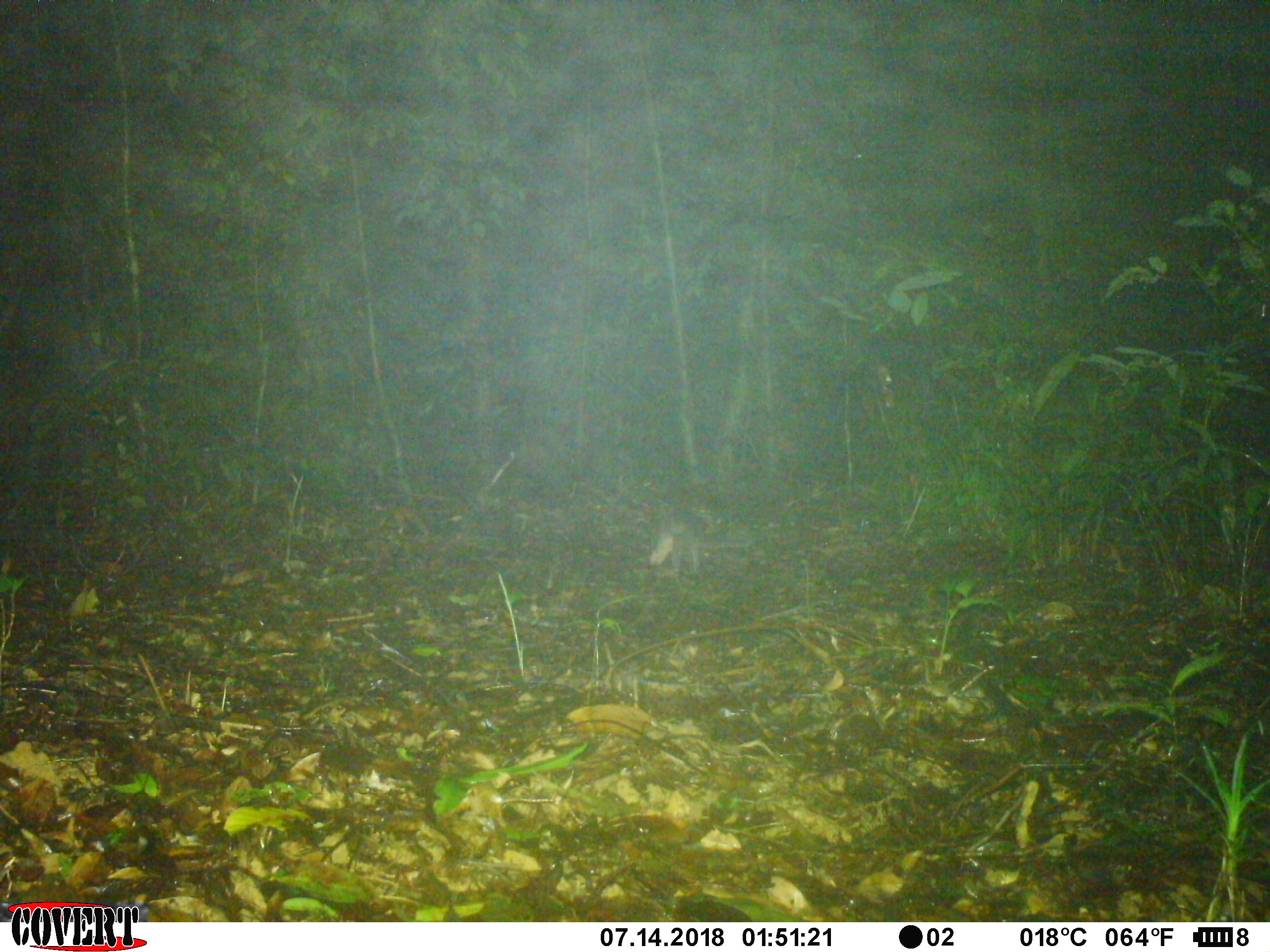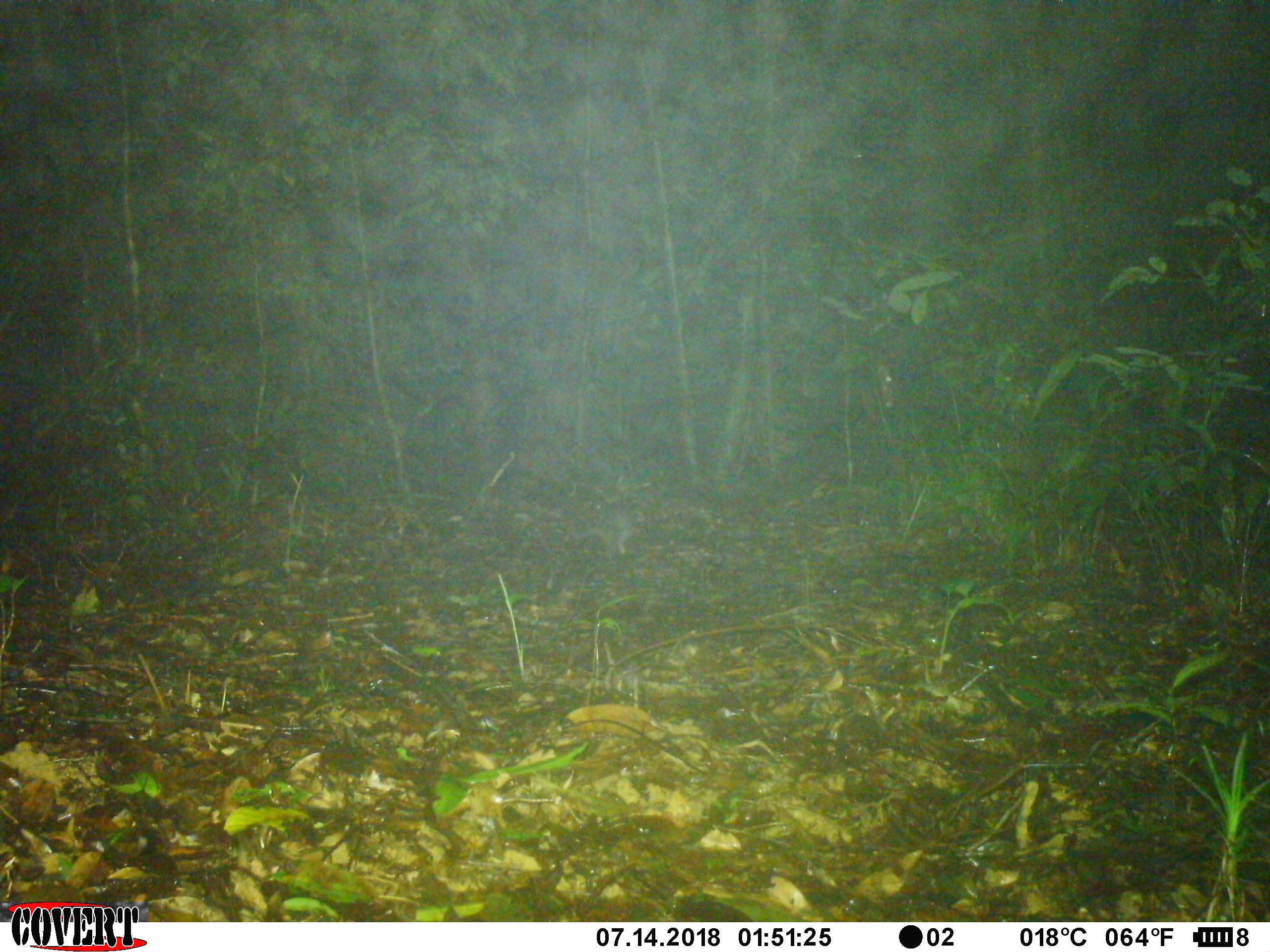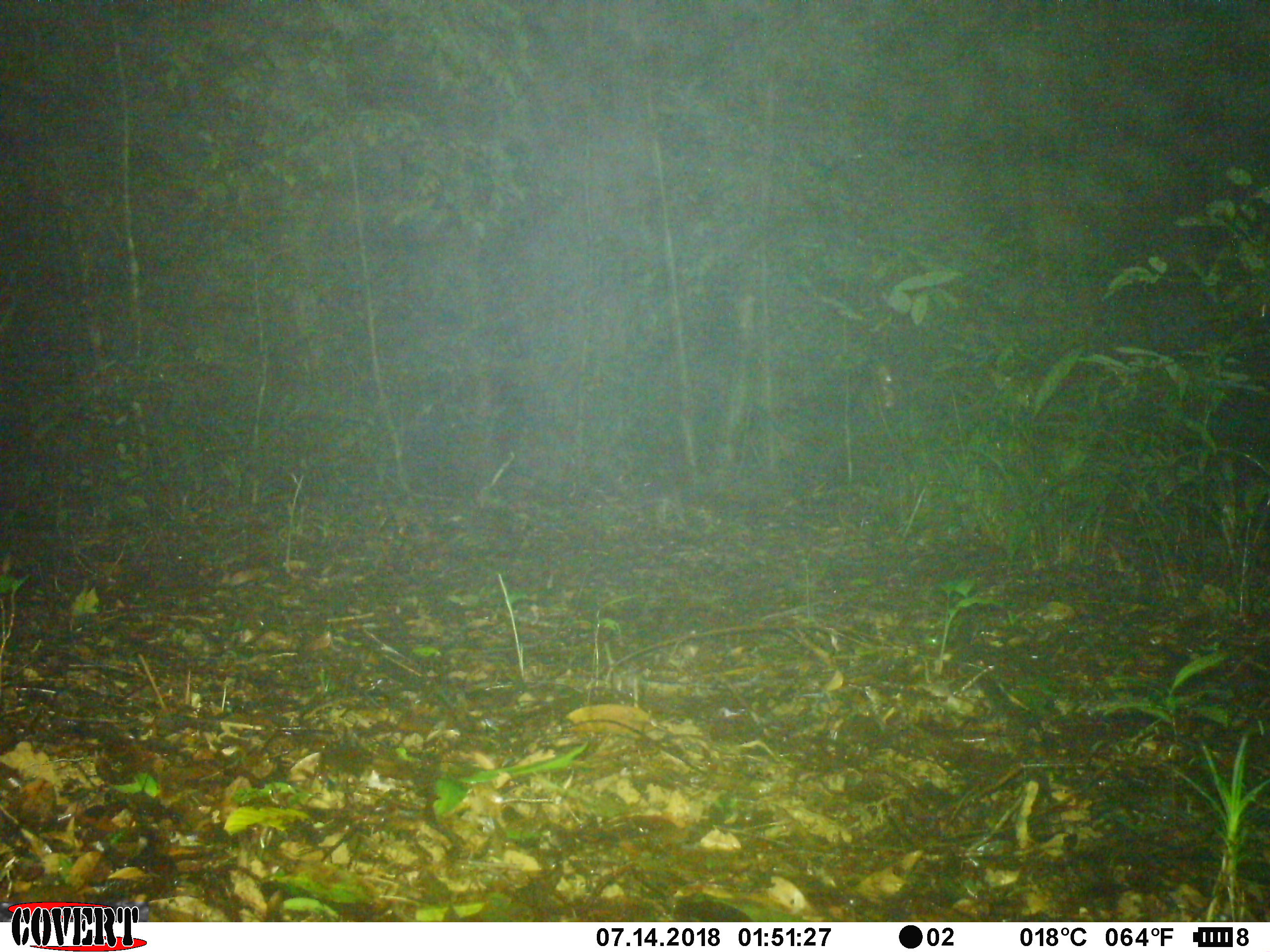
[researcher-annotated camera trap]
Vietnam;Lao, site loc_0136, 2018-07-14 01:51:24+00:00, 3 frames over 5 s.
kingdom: Animalia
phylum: Chordata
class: Mammalia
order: Carnivora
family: Mustelidae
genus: Melogale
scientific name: Melogale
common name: ferret badger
Ferret badger (Melogale). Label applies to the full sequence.